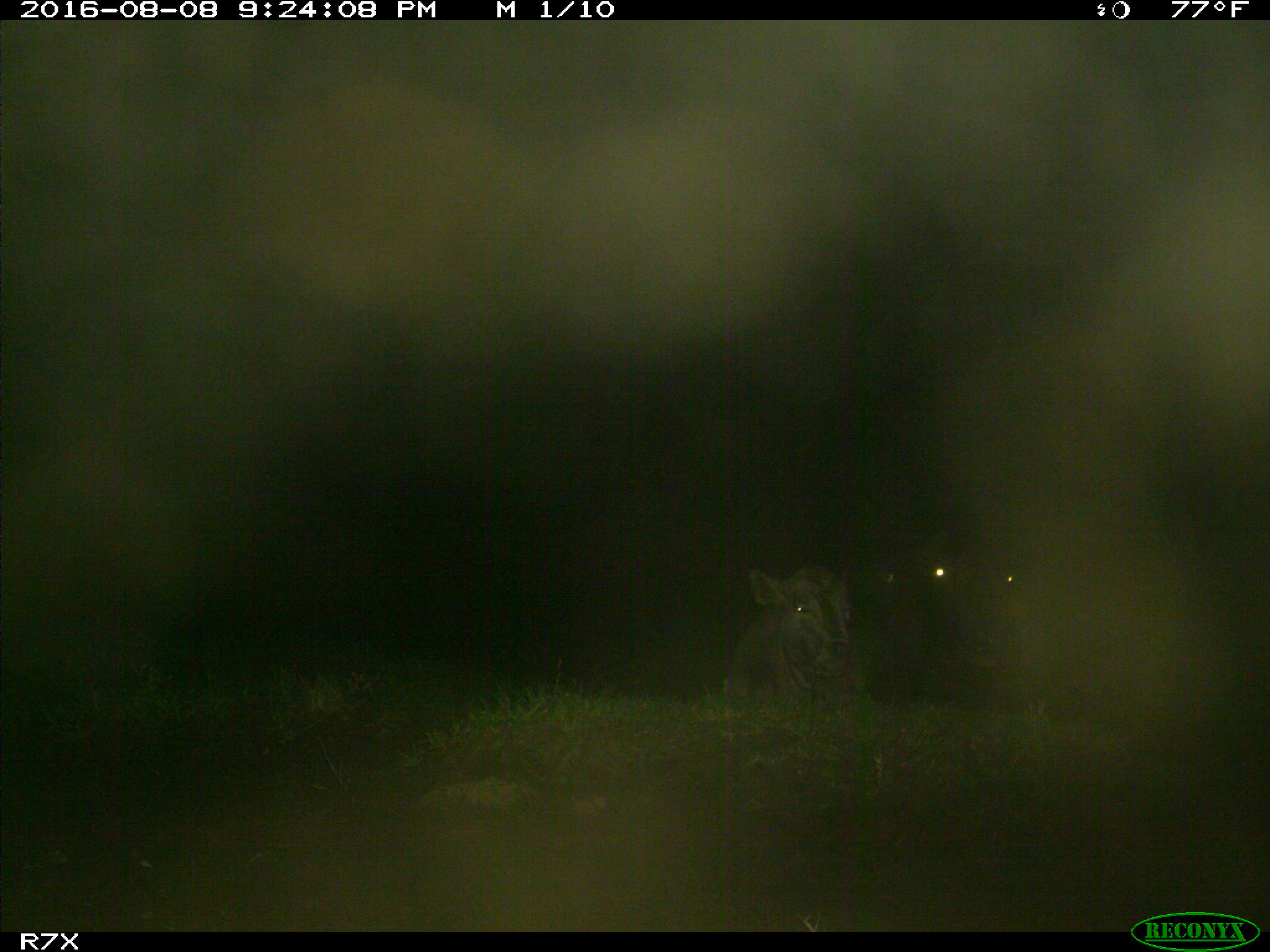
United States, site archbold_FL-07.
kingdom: Animalia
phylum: Chordata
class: Mammalia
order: Artiodactyla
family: Bovidae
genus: Bos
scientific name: Bos taurus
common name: domestic cow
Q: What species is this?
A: Bos taurus (domestic cow).